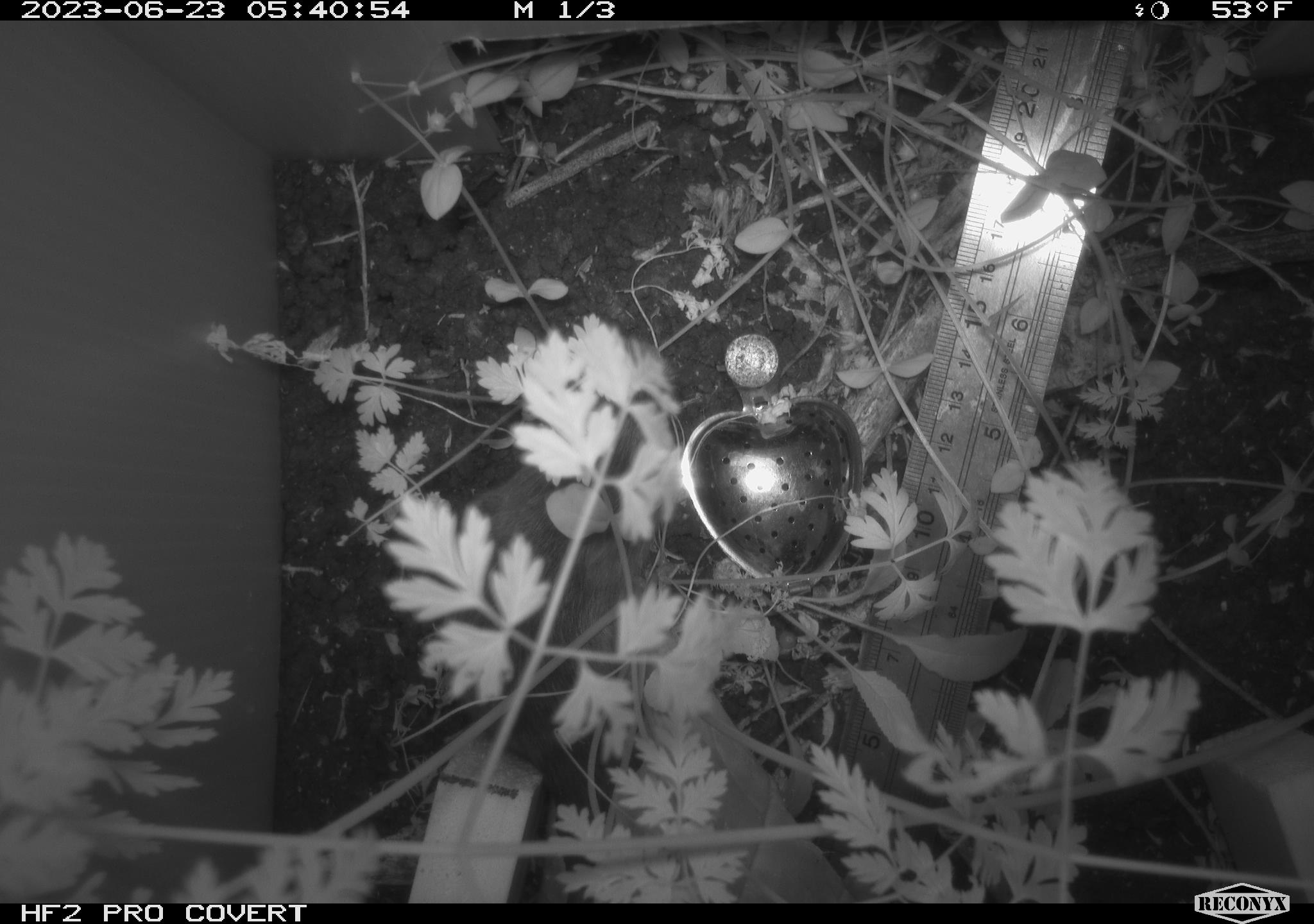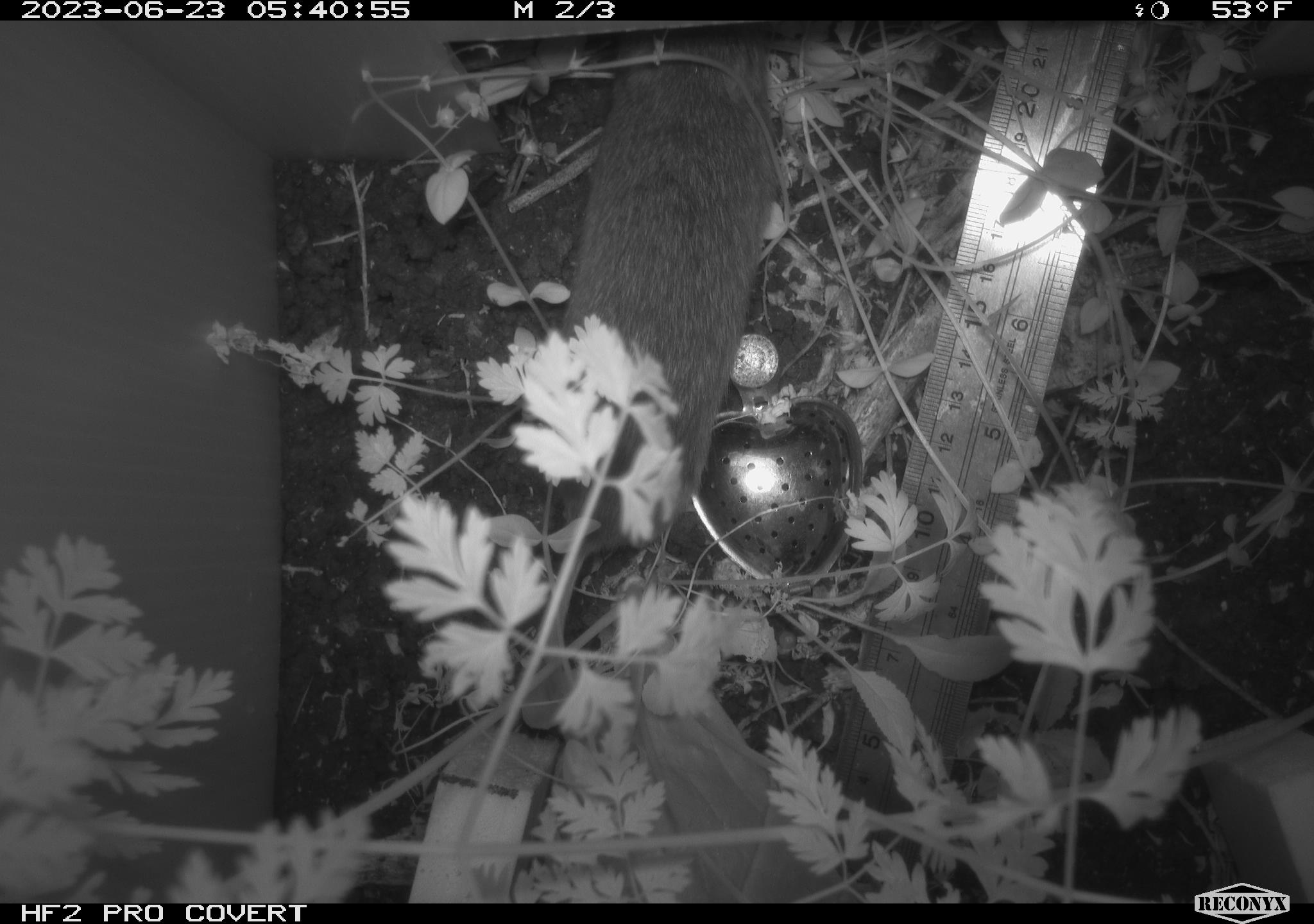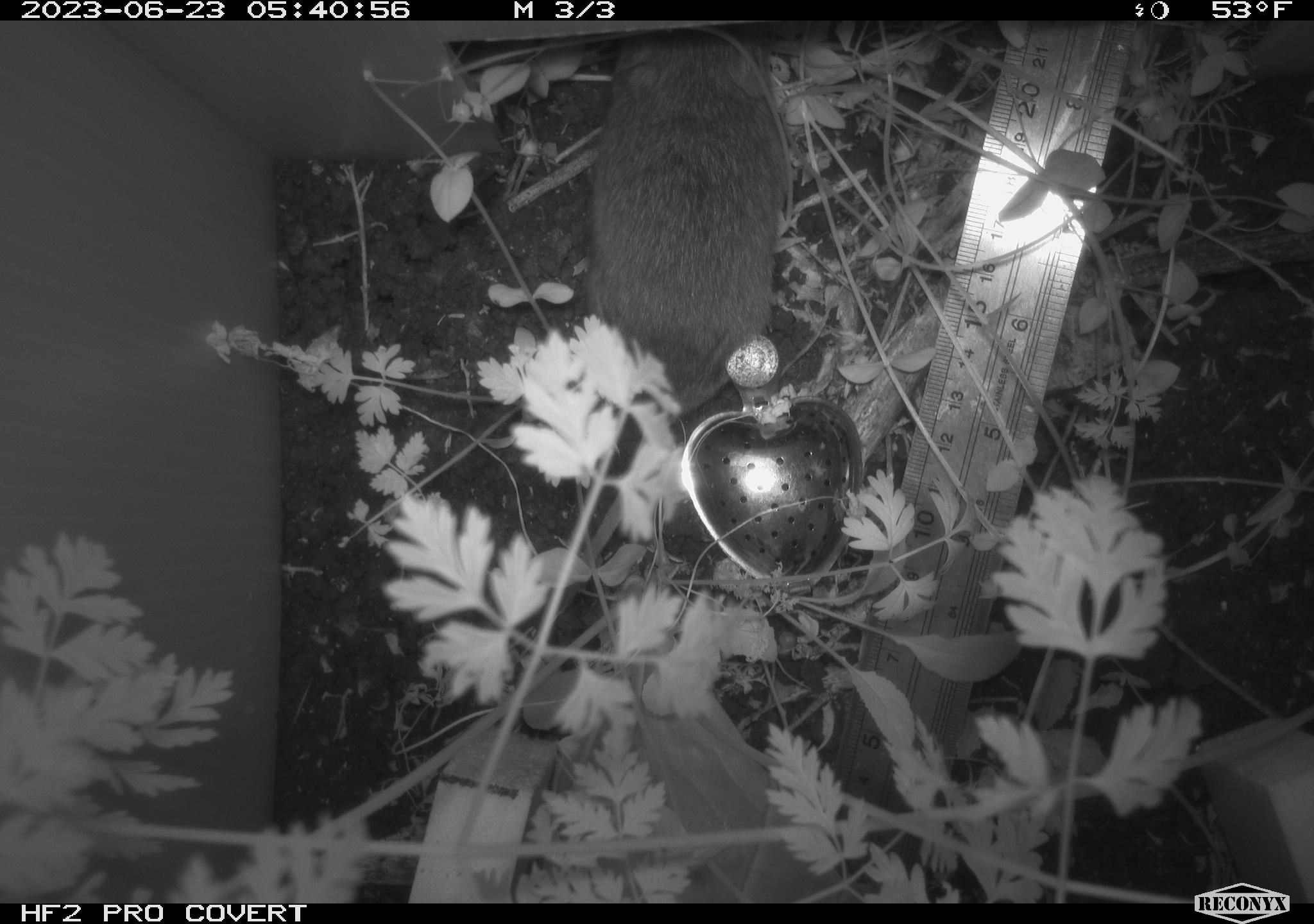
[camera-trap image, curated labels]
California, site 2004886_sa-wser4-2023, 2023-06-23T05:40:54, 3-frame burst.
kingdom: Animalia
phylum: Chordata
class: Mammalia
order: Rodentia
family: Cricetidae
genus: Microtus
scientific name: Microtus californicus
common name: california vole